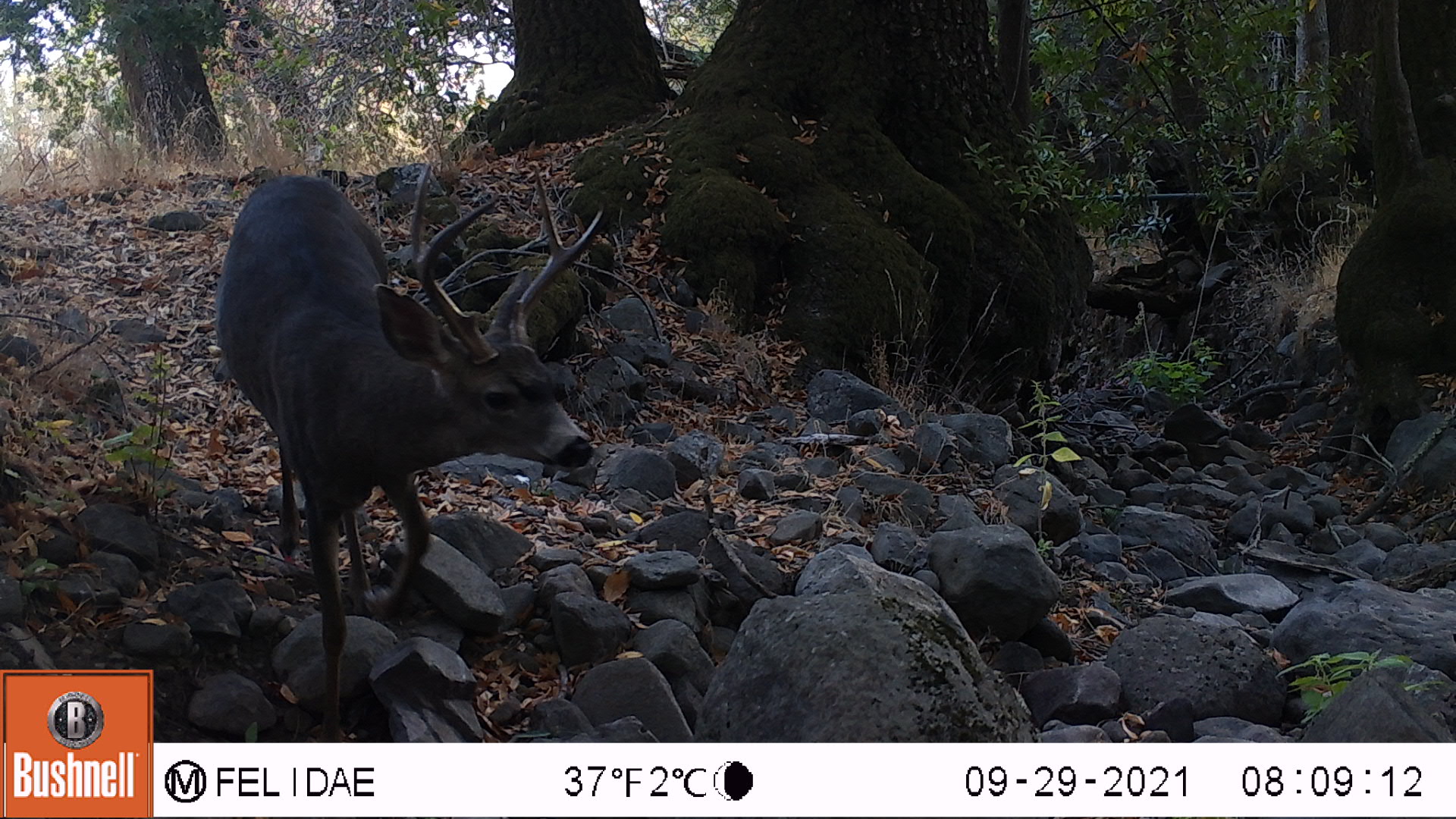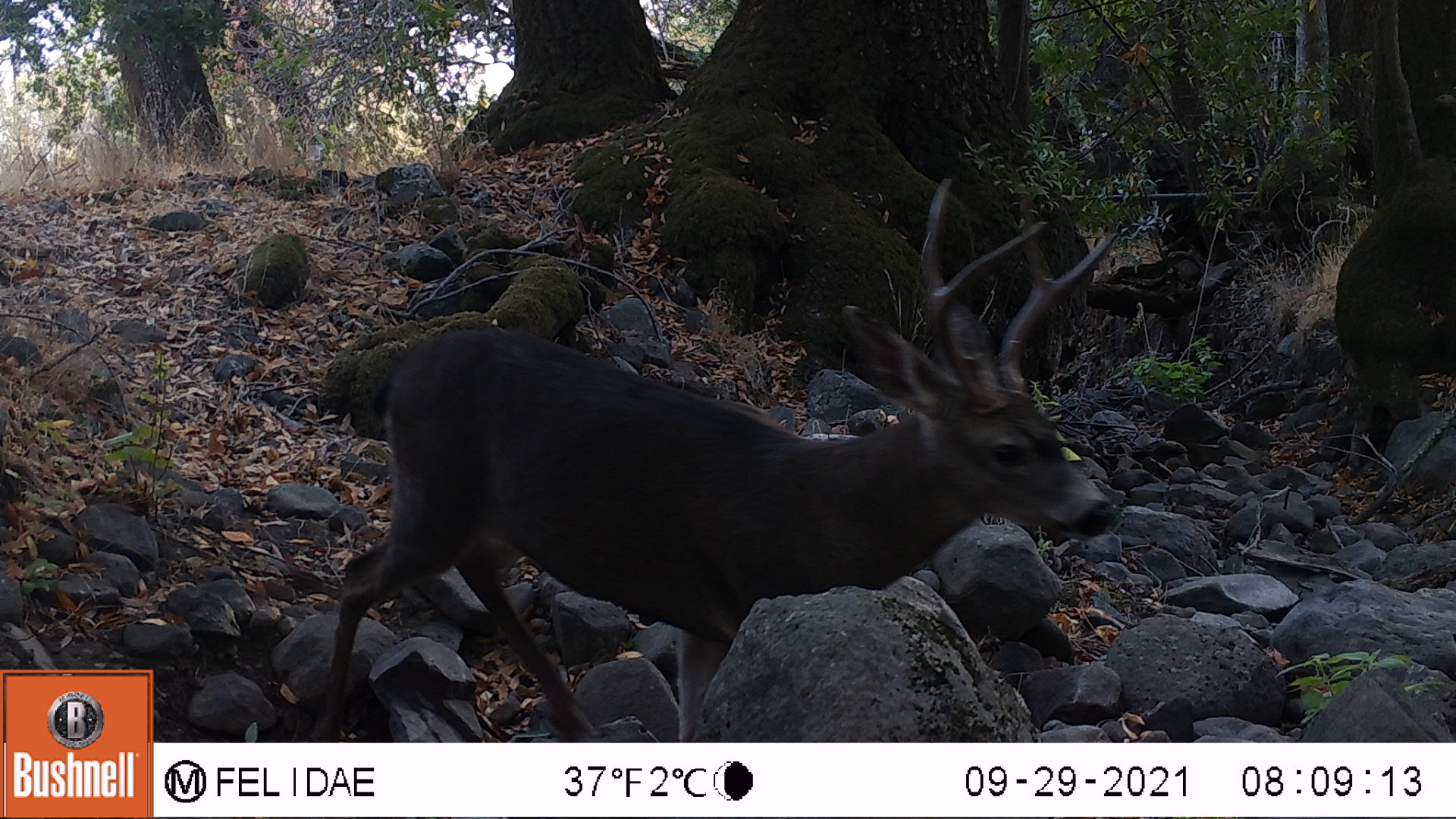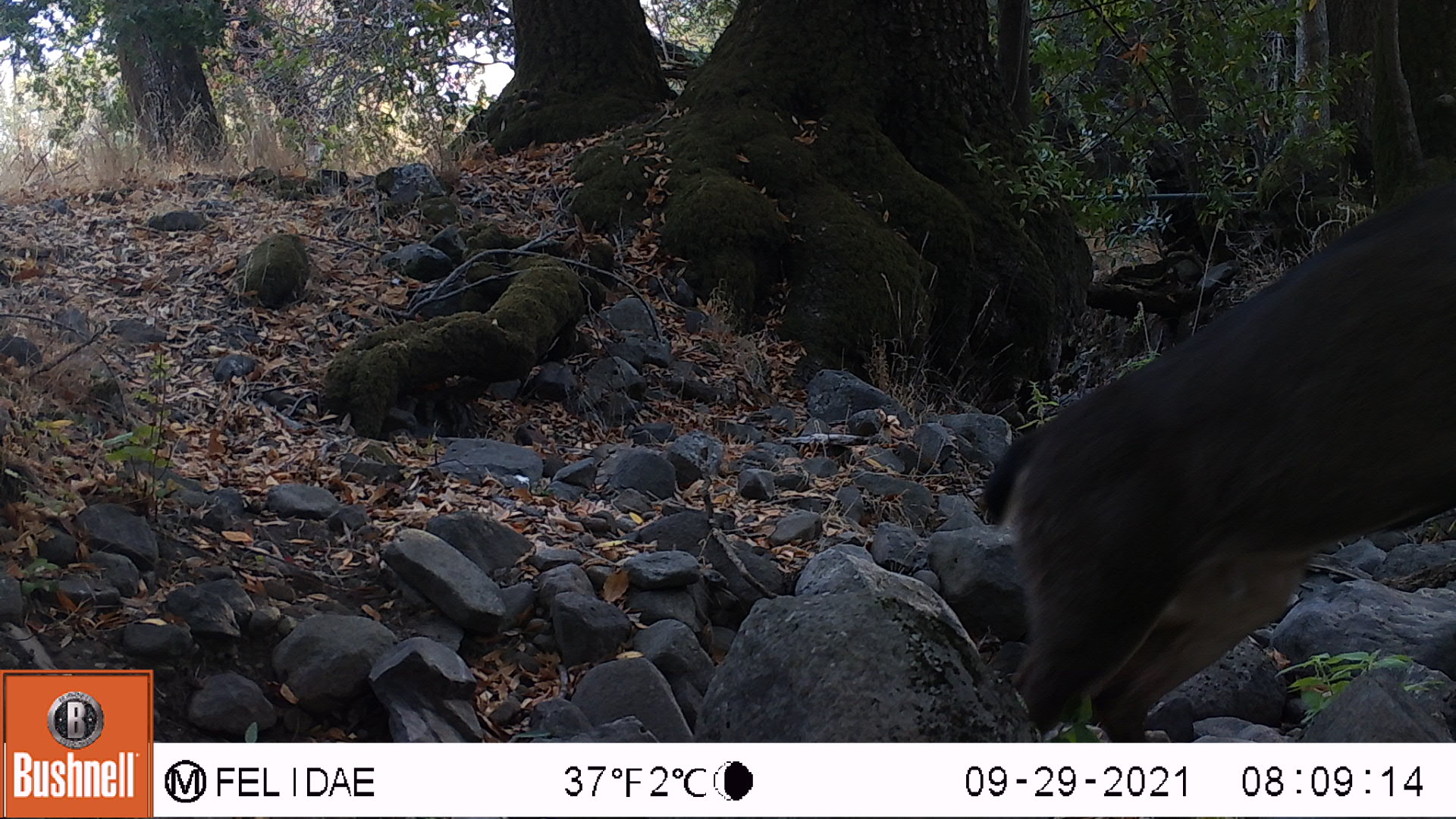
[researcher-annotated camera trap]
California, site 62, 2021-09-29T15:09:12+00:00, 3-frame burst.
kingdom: Animalia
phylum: Chordata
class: Mammalia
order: Artiodactyla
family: Cervidae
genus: Odocoileus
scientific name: Odocoileus hemionus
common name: mule deer